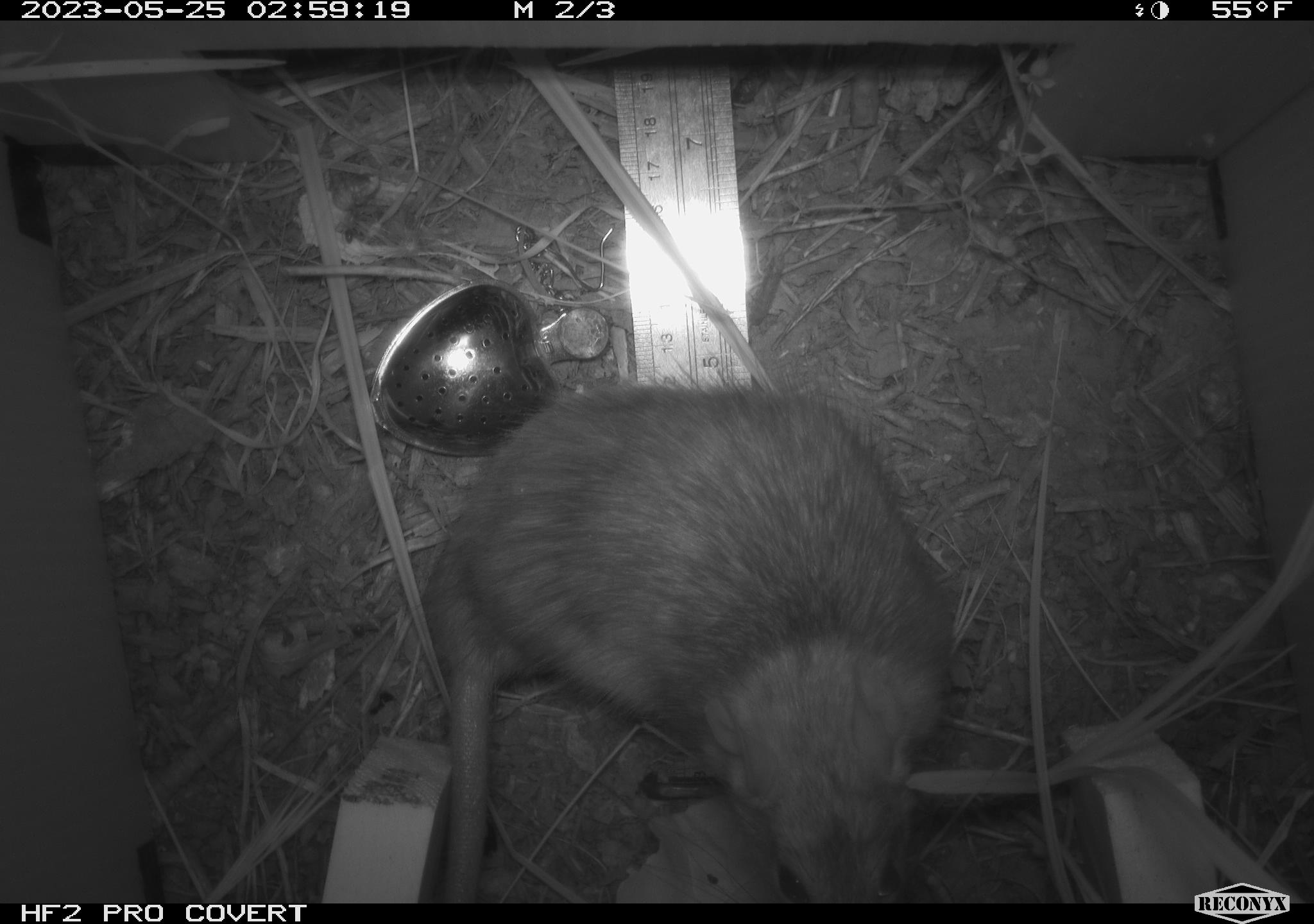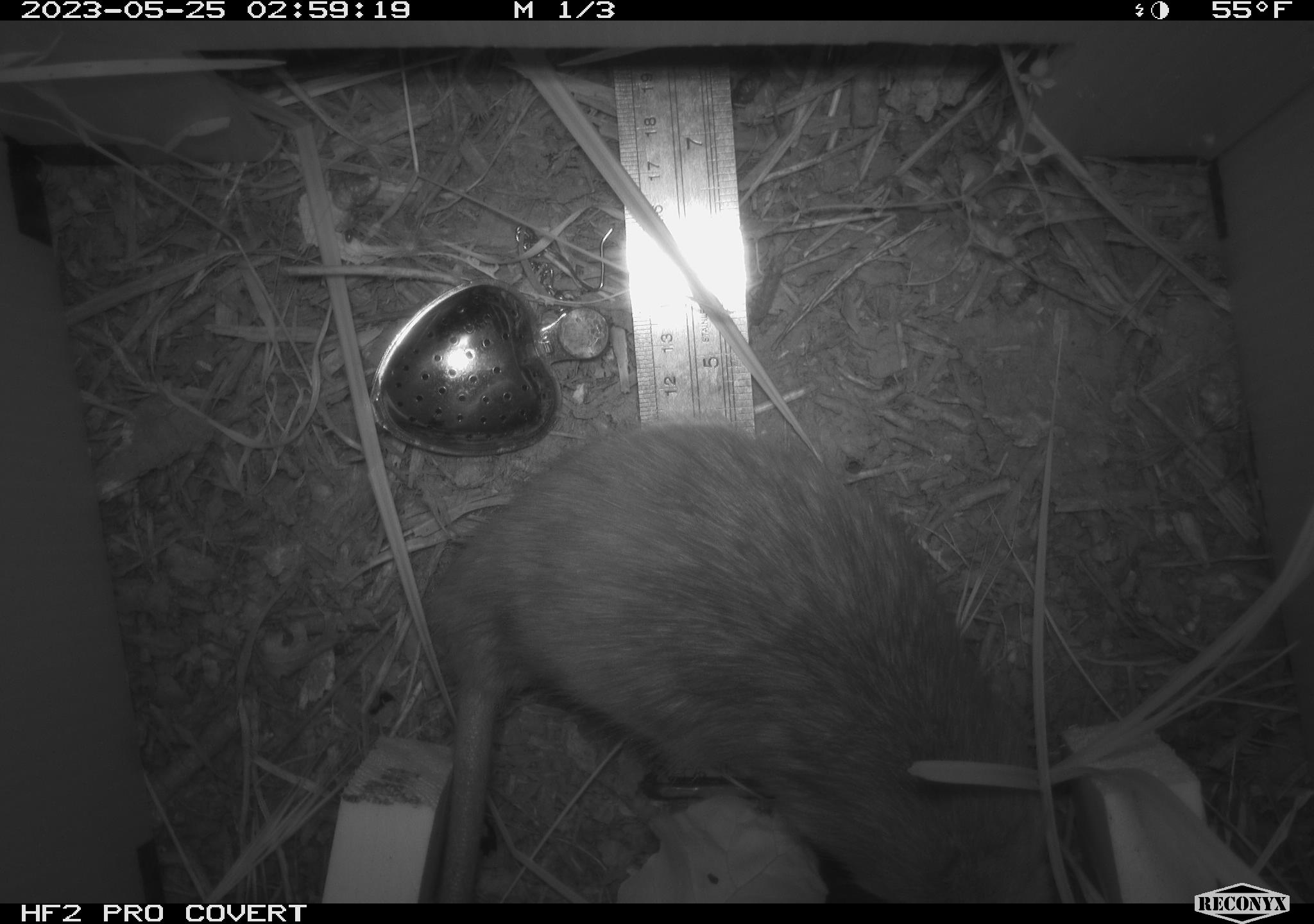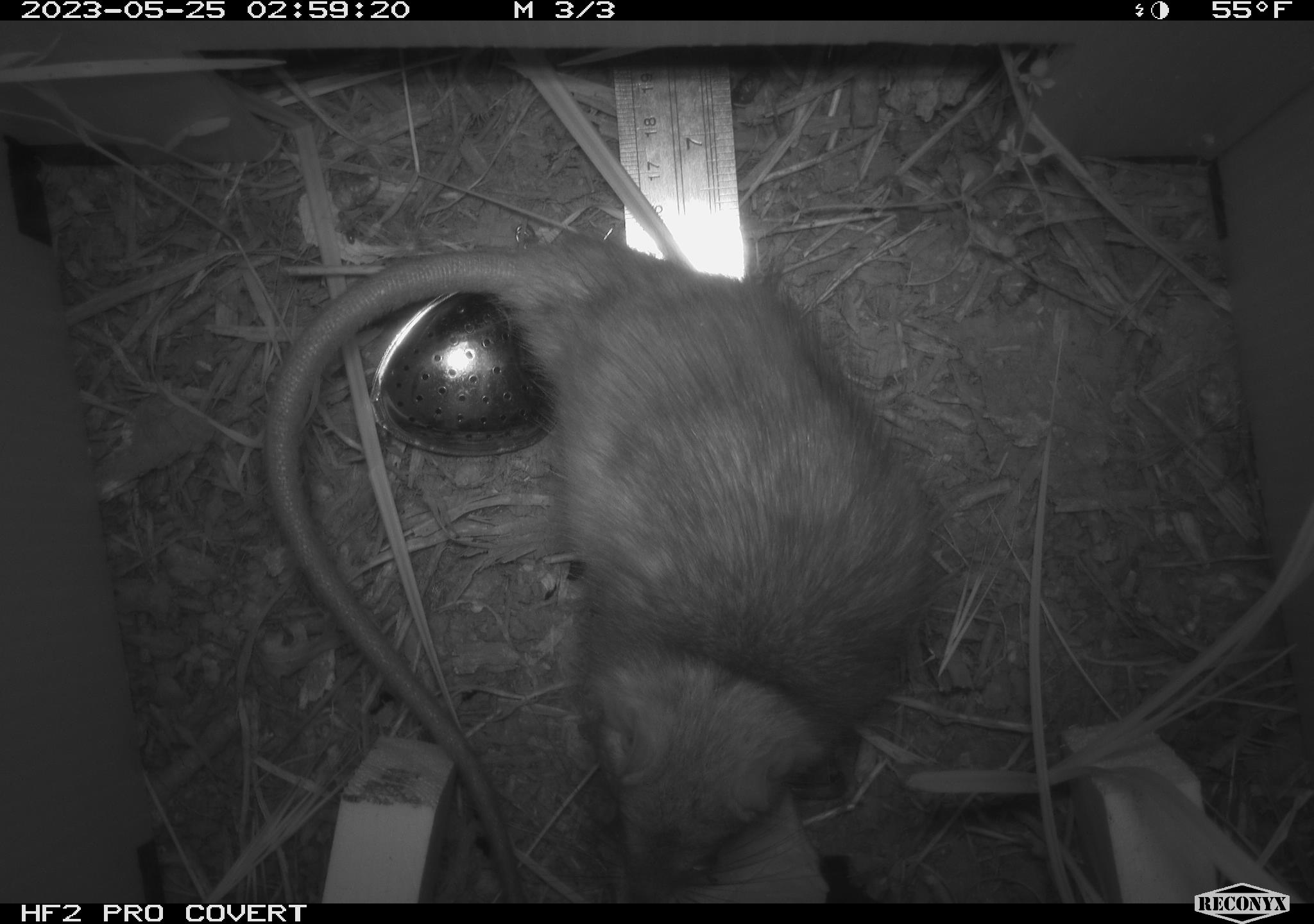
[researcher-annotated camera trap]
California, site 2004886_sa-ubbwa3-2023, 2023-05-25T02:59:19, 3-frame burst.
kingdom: Animalia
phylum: Chordata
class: Mammalia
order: Rodentia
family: Muridae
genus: Rattus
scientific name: Rattus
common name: rat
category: rattus species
Rattus species (rat) (Rattus).